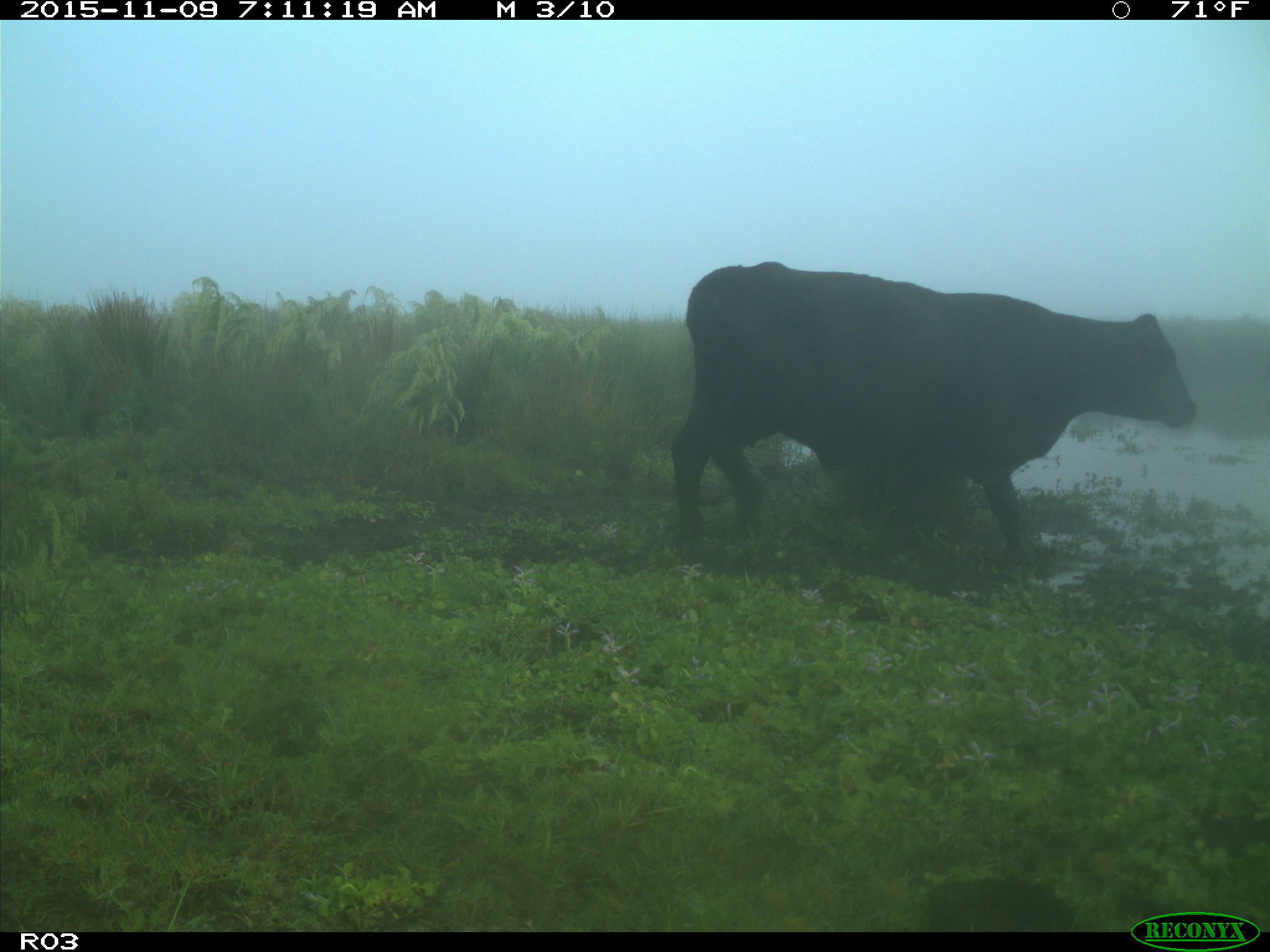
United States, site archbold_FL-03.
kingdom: Animalia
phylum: Chordata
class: Mammalia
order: Artiodactyla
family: Bovidae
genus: Bos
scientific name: Bos taurus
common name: domestic cow